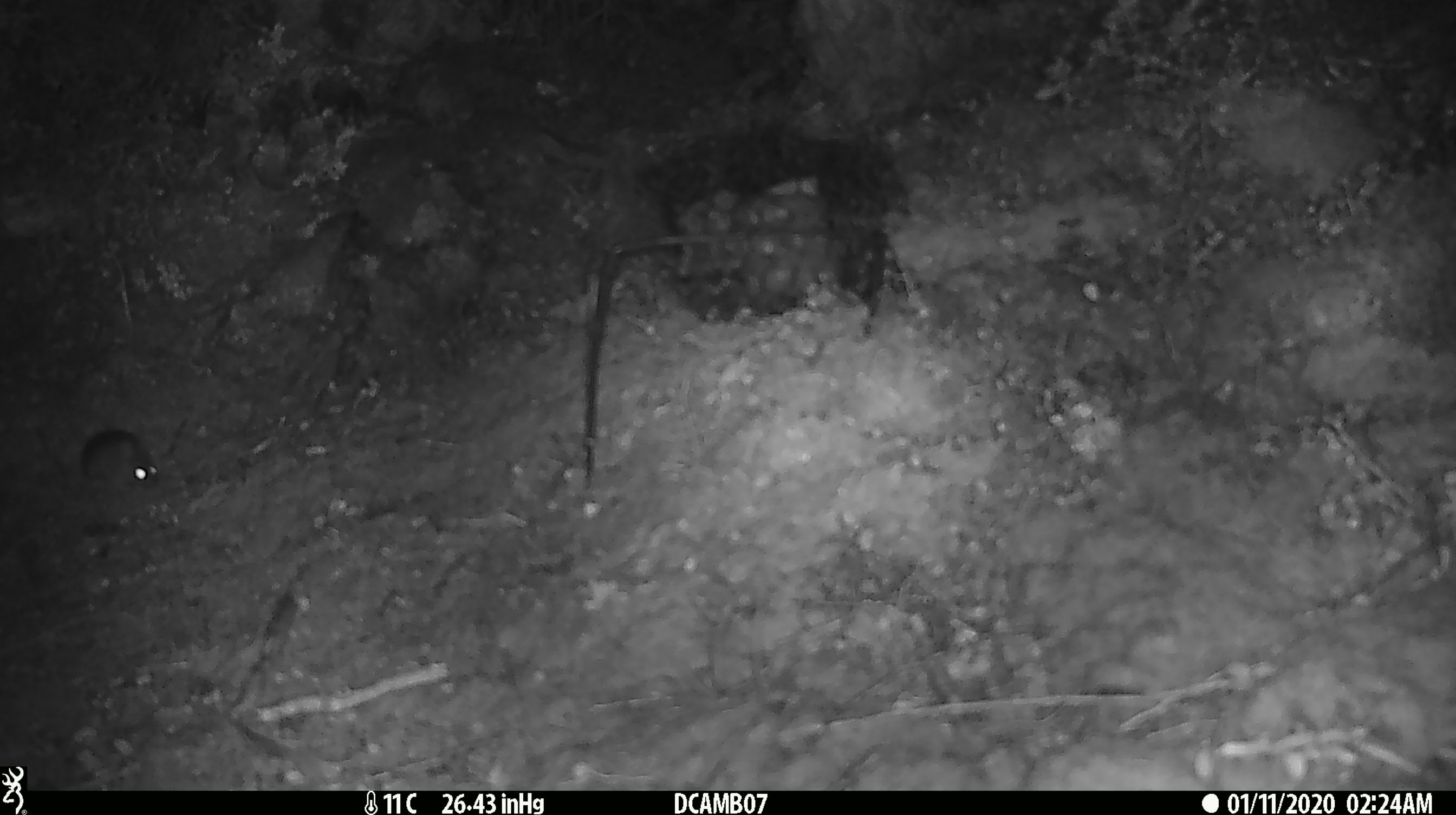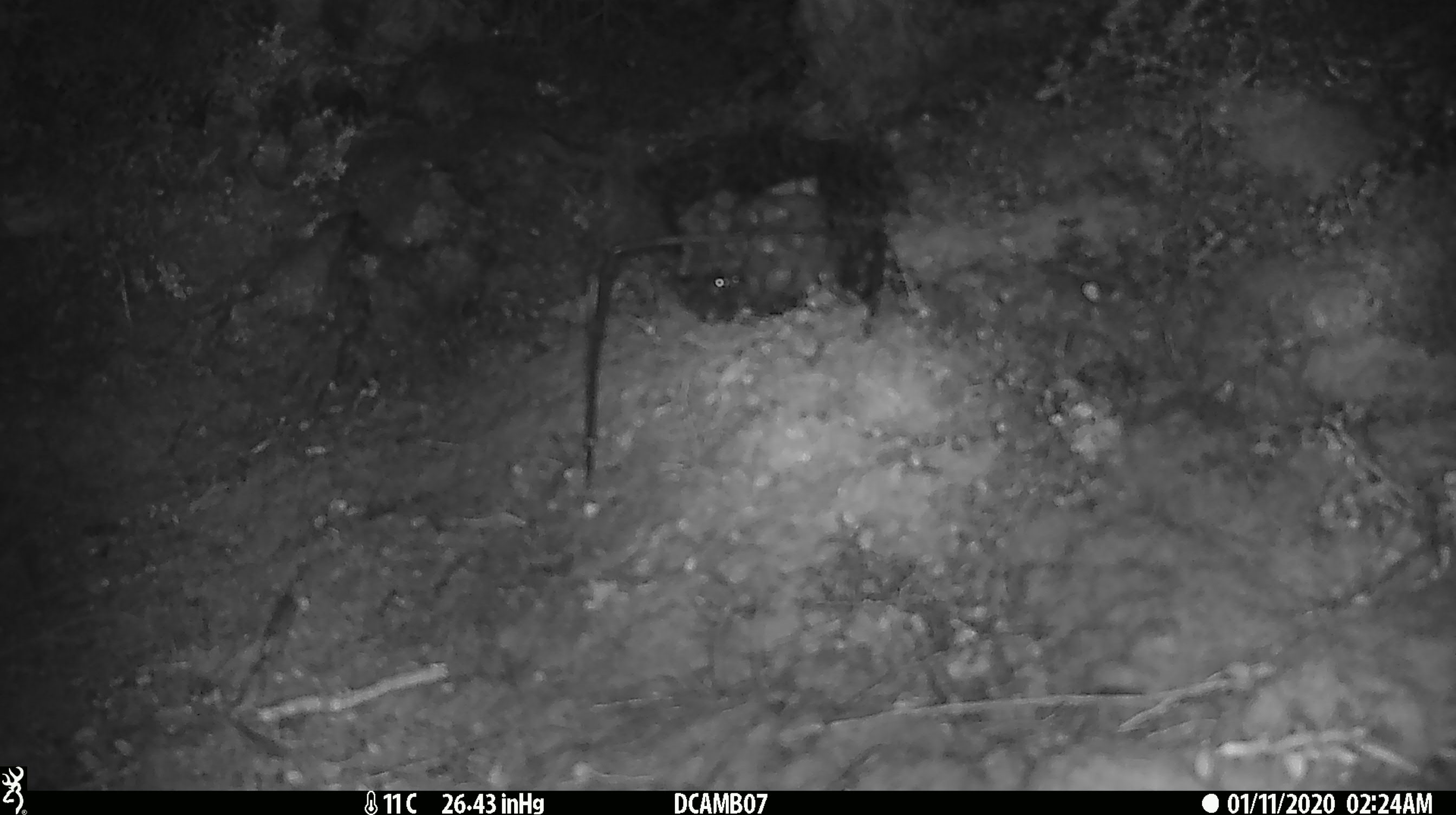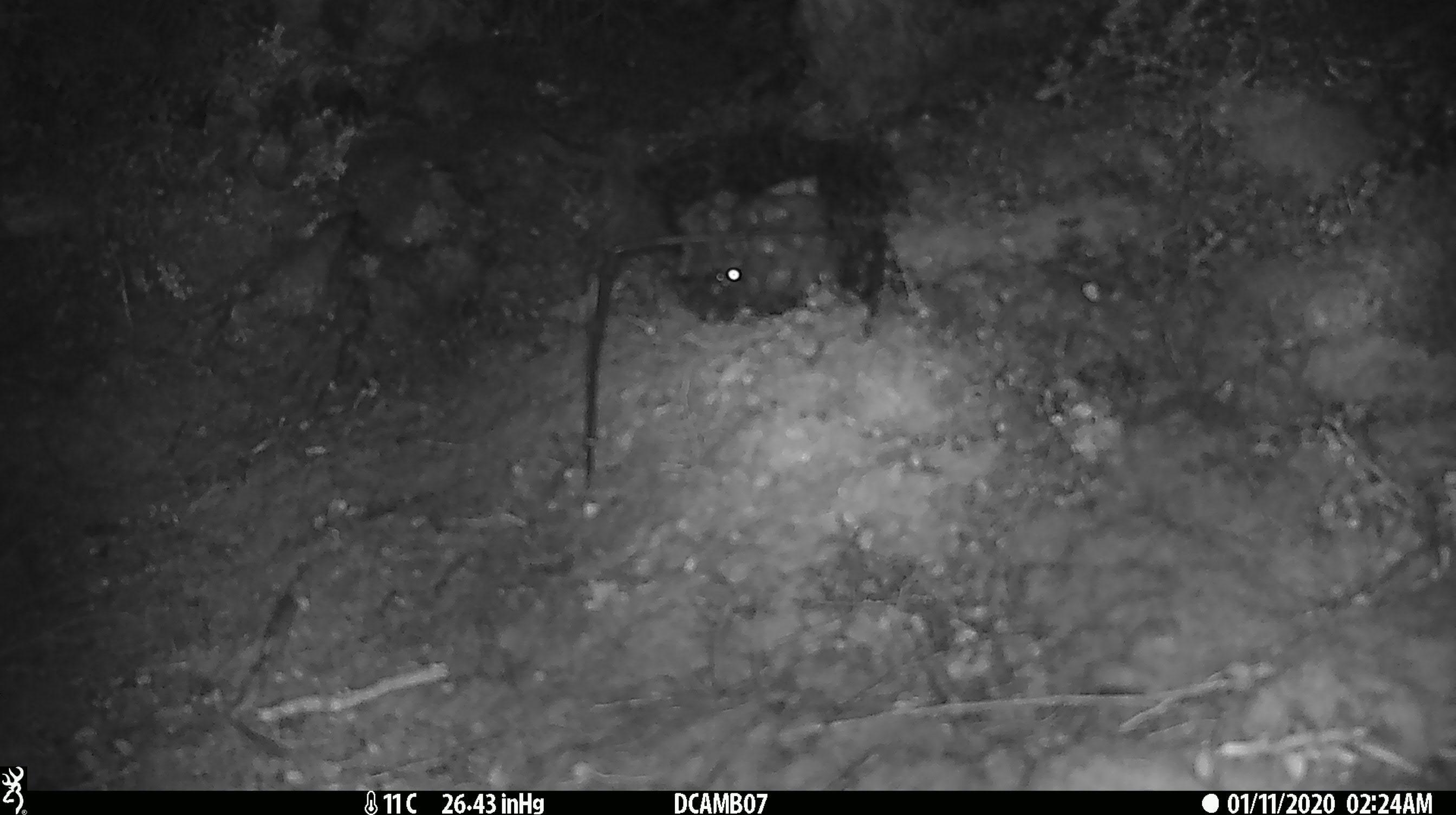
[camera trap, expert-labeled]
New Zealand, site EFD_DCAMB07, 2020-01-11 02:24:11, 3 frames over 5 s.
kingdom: Animalia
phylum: Chordata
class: Mammalia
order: Rodentia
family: Muridae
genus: Mus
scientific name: Mus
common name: mouse